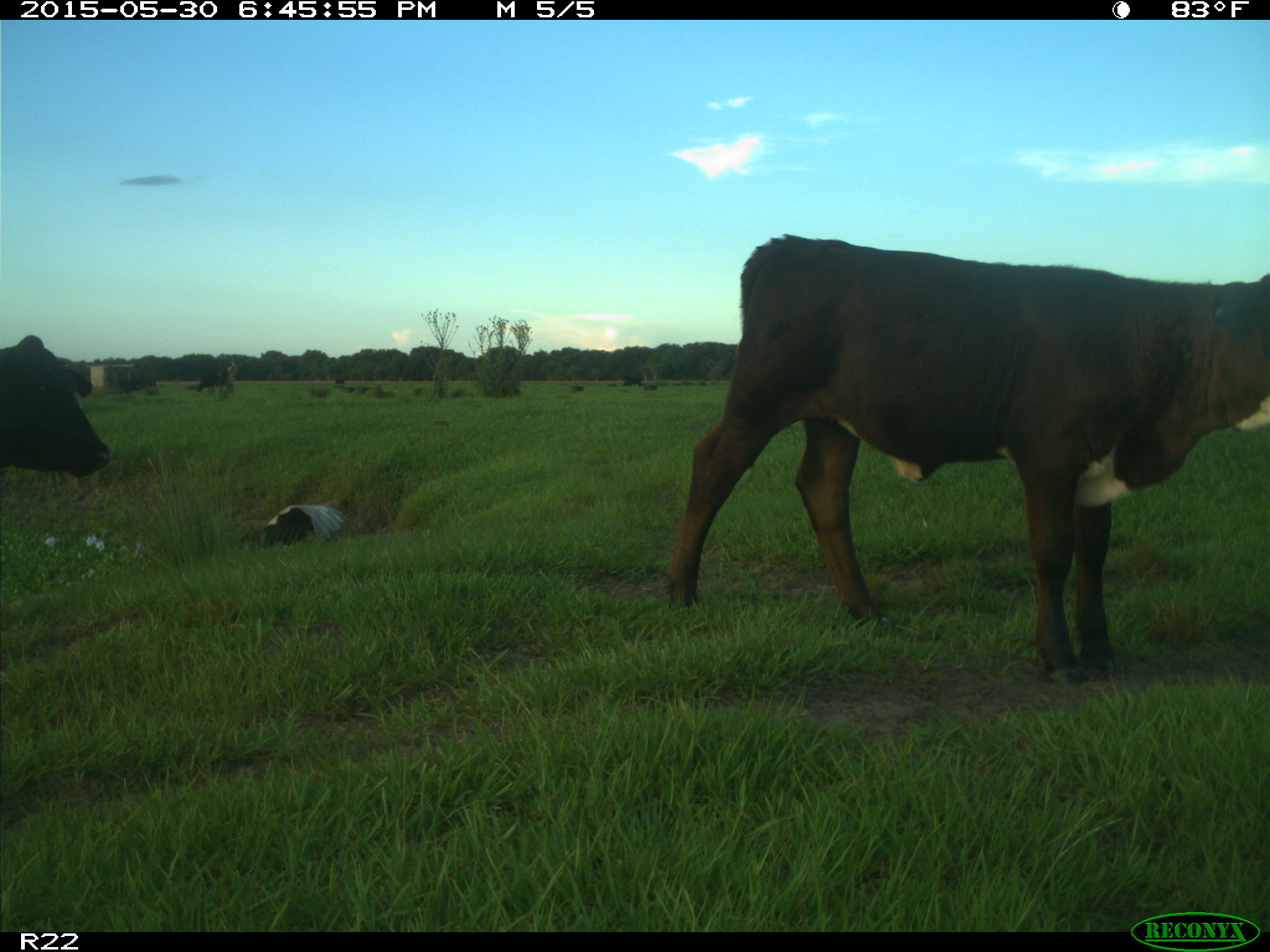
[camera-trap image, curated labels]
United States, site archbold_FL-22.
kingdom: Animalia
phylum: Chordata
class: Mammalia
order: Artiodactyla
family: Bovidae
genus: Bos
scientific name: Bos taurus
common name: domestic cow